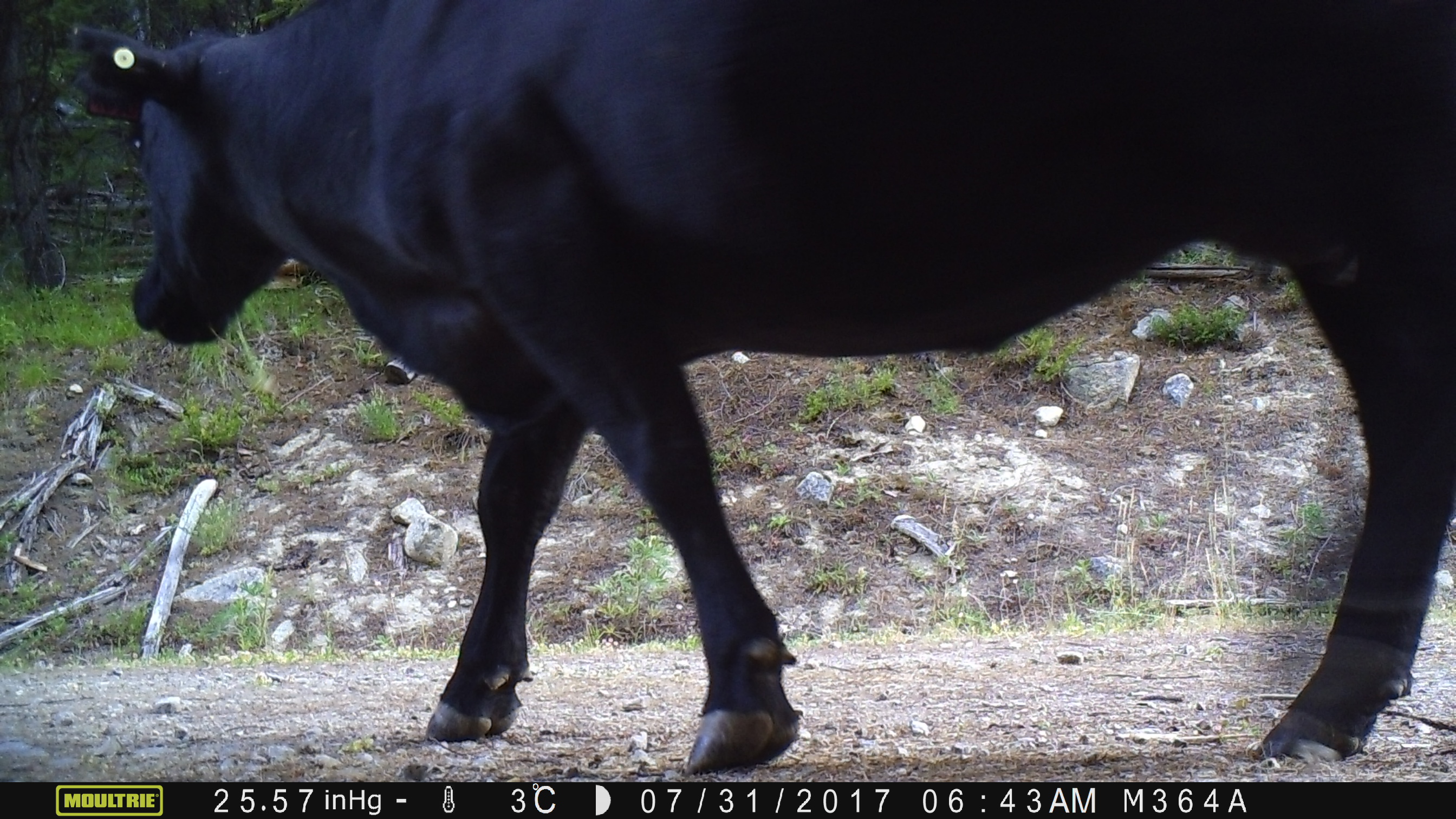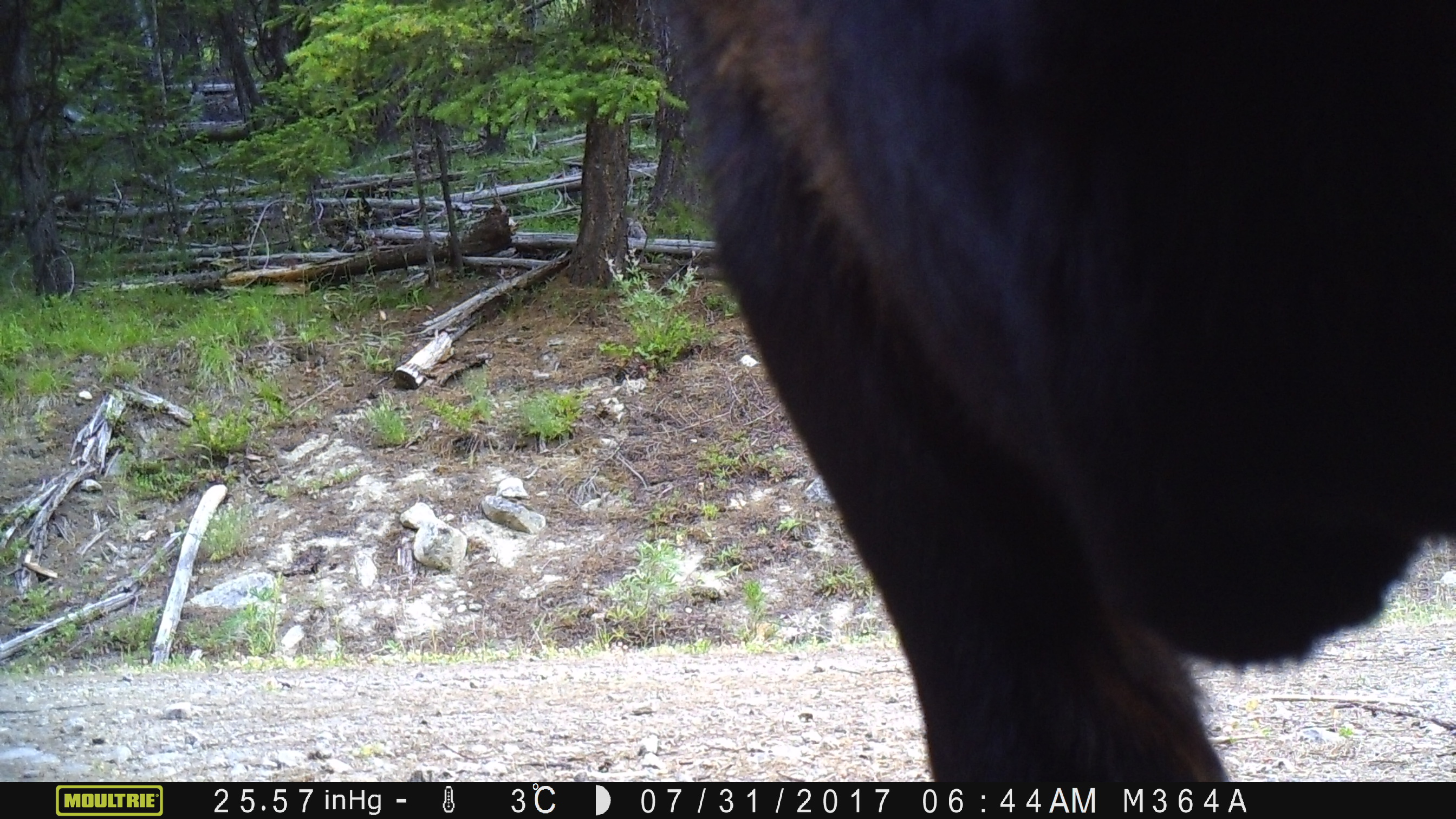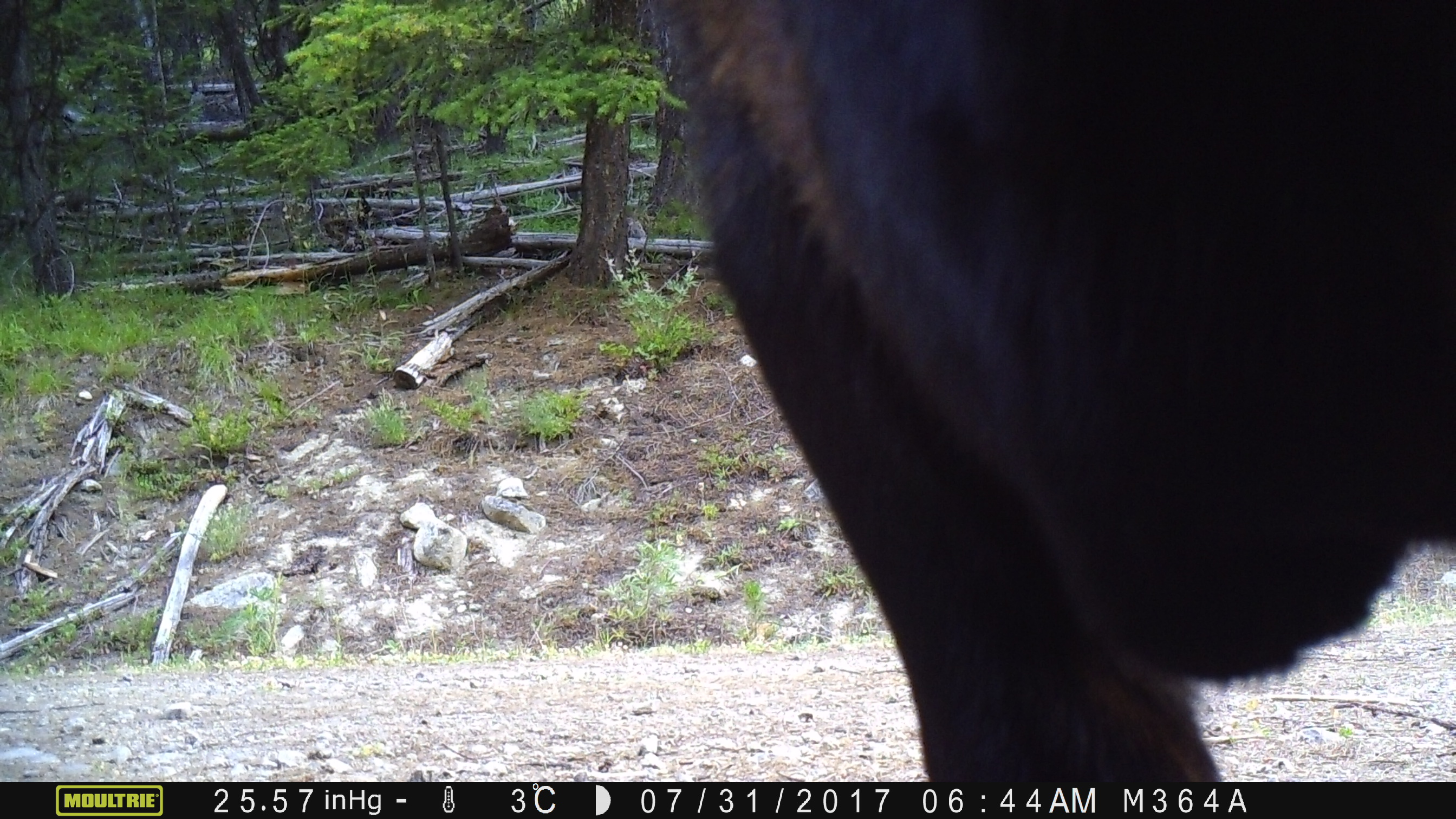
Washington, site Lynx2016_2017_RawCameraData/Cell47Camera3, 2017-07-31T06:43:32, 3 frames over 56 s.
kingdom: Animalia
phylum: Chordata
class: Mammalia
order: Artiodactyla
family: Bovidae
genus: Bos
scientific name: Bos taurus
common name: domestic cattle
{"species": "domestic cattle (Bos taurus)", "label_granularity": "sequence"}